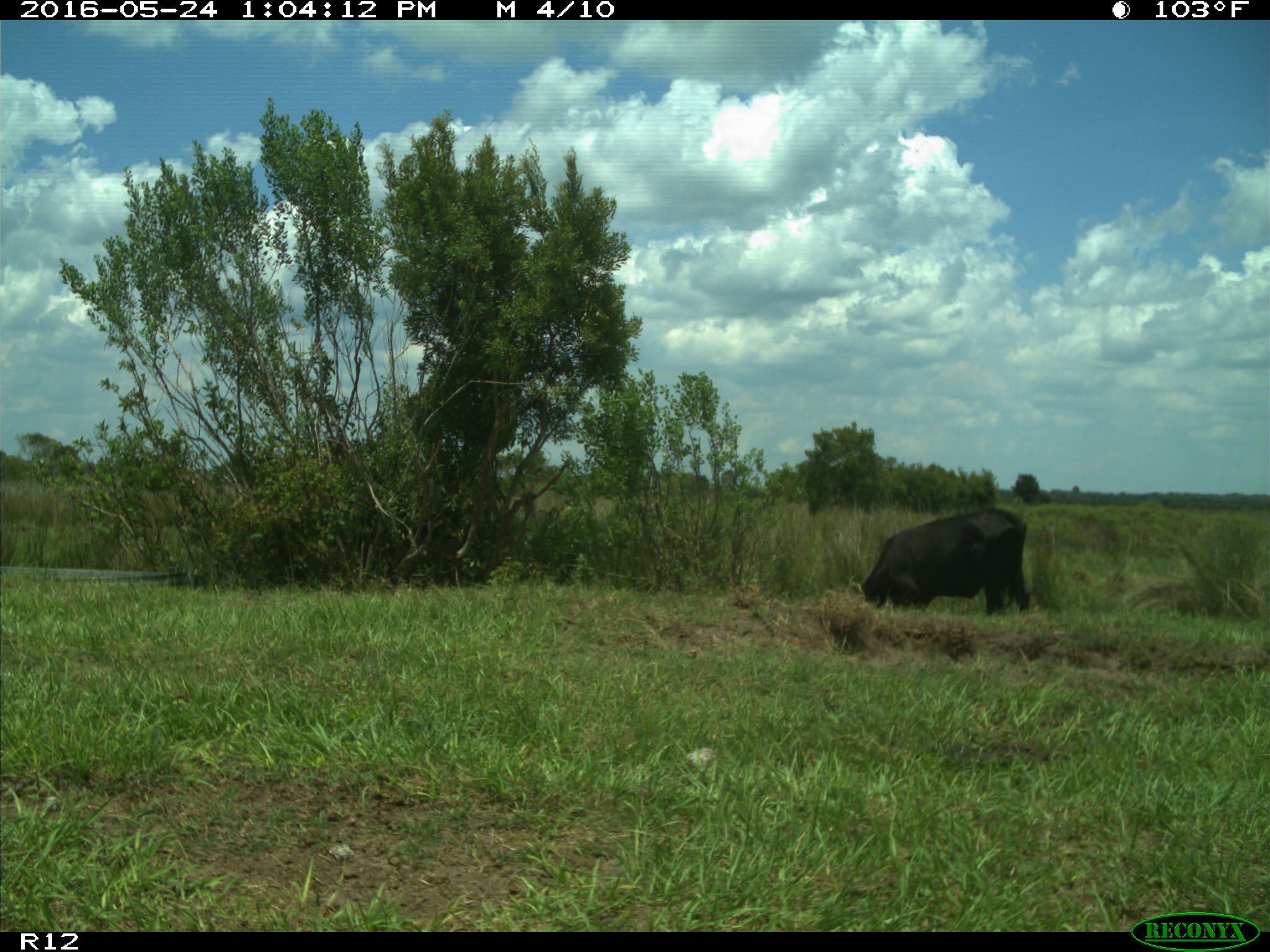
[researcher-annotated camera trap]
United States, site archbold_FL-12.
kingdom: Animalia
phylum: Chordata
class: Mammalia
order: Artiodactyla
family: Bovidae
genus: Bos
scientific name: Bos taurus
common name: domestic cow